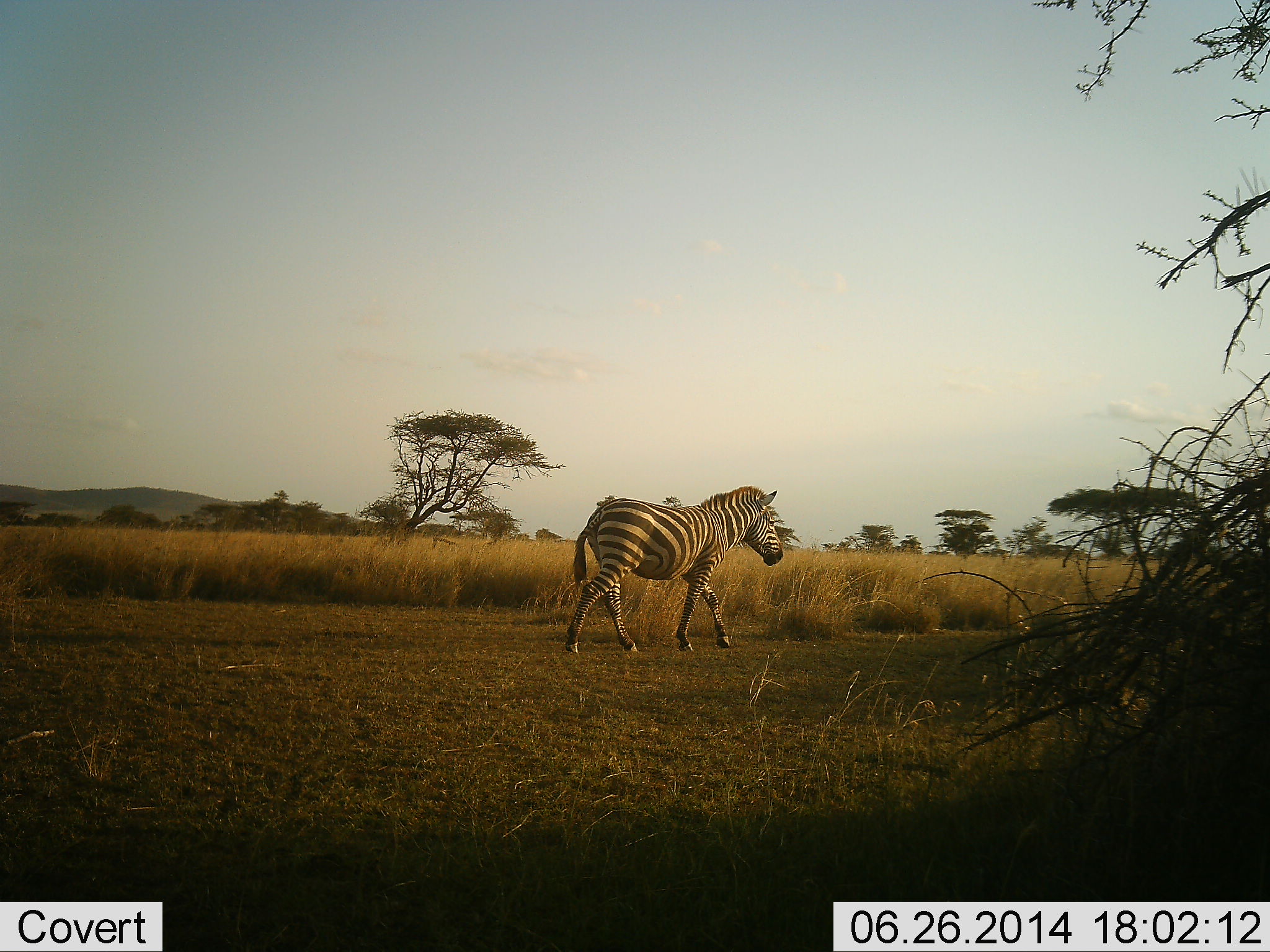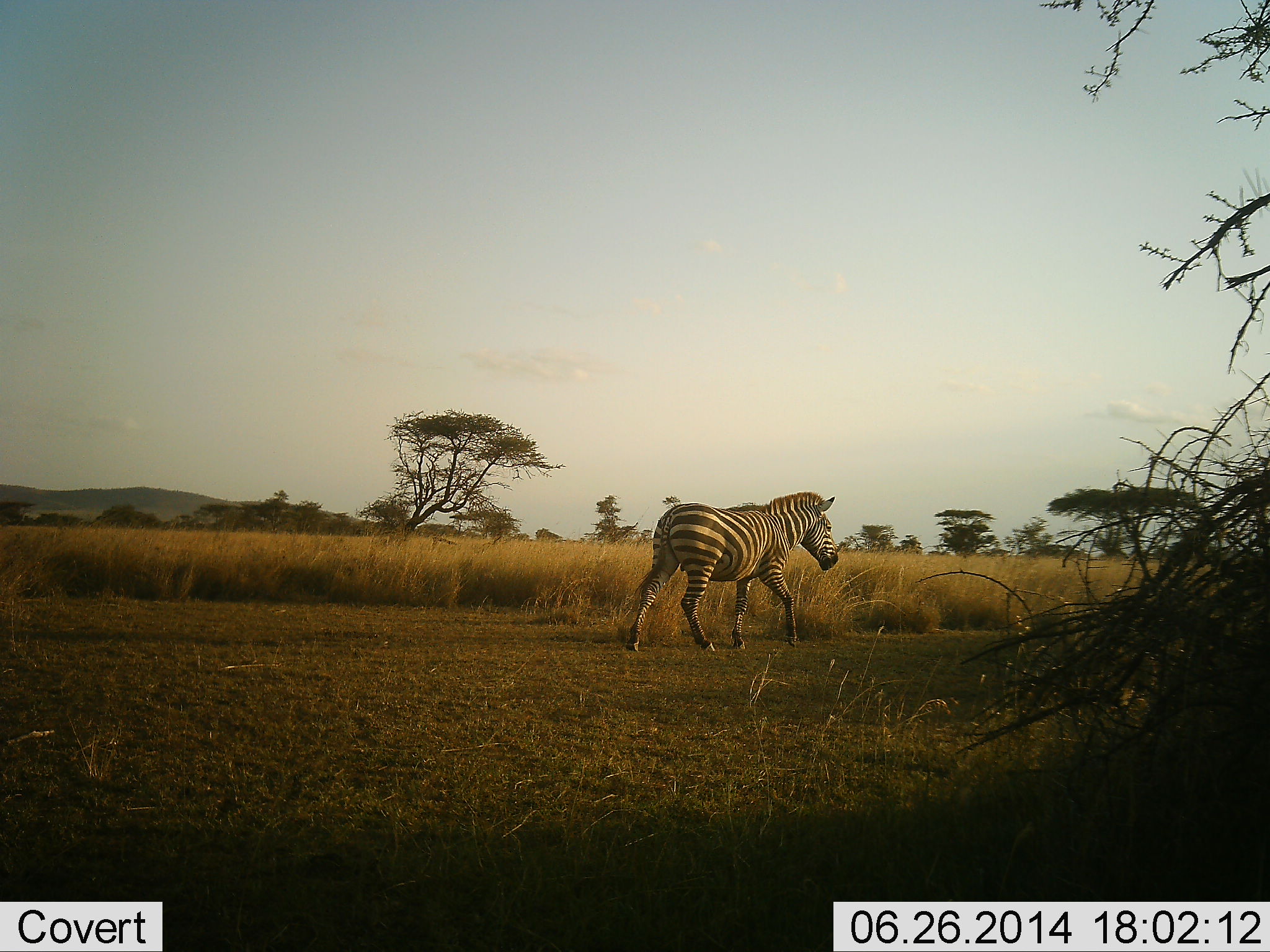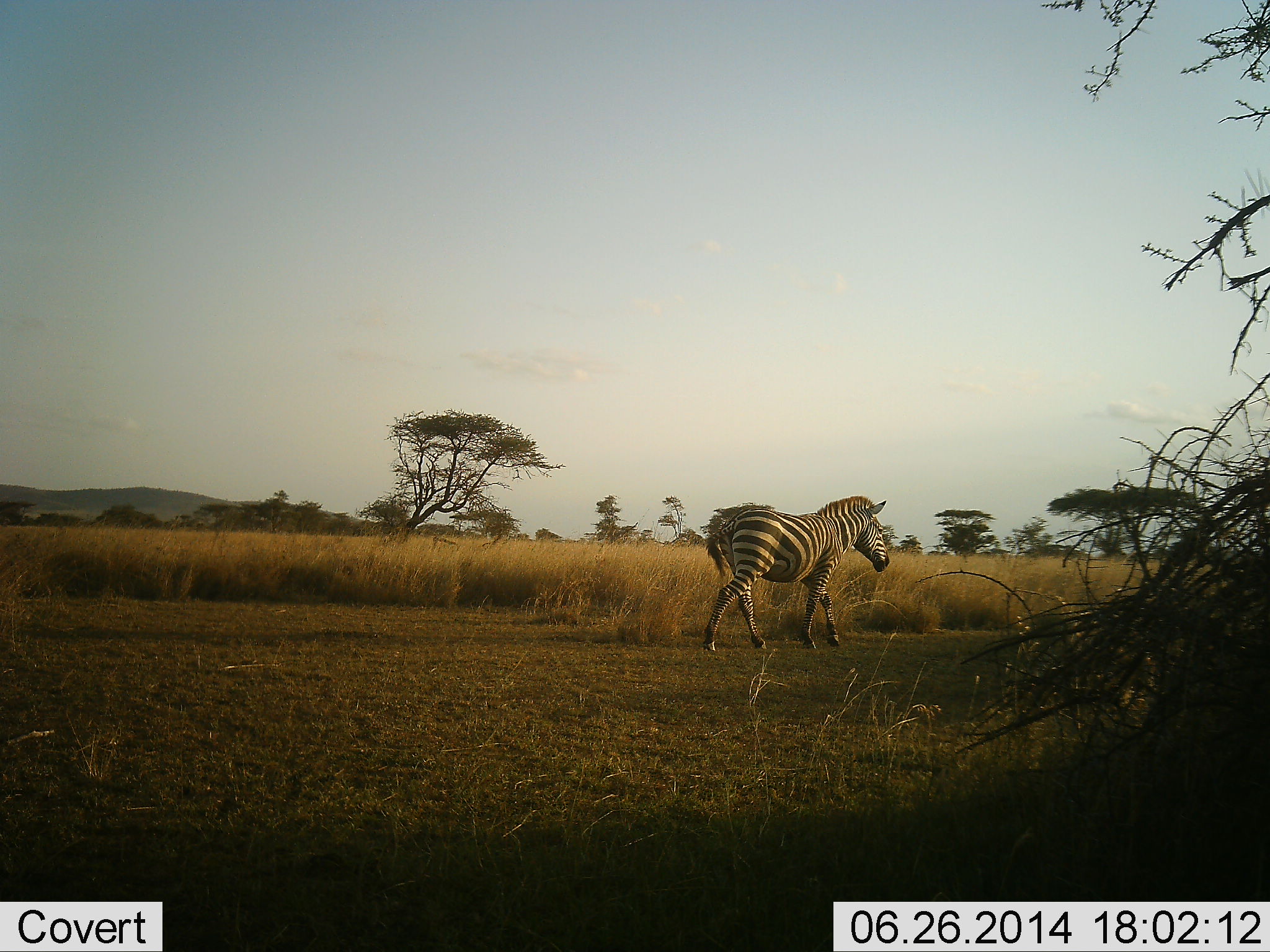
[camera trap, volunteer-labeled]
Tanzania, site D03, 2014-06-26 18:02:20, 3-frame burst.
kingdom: Animalia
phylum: Chordata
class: Mammalia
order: Perissodactyla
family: Equidae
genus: Equus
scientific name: Equus quagga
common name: plains zebra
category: zebra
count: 1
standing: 0%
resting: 10%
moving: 90%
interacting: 0%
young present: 0%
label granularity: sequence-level